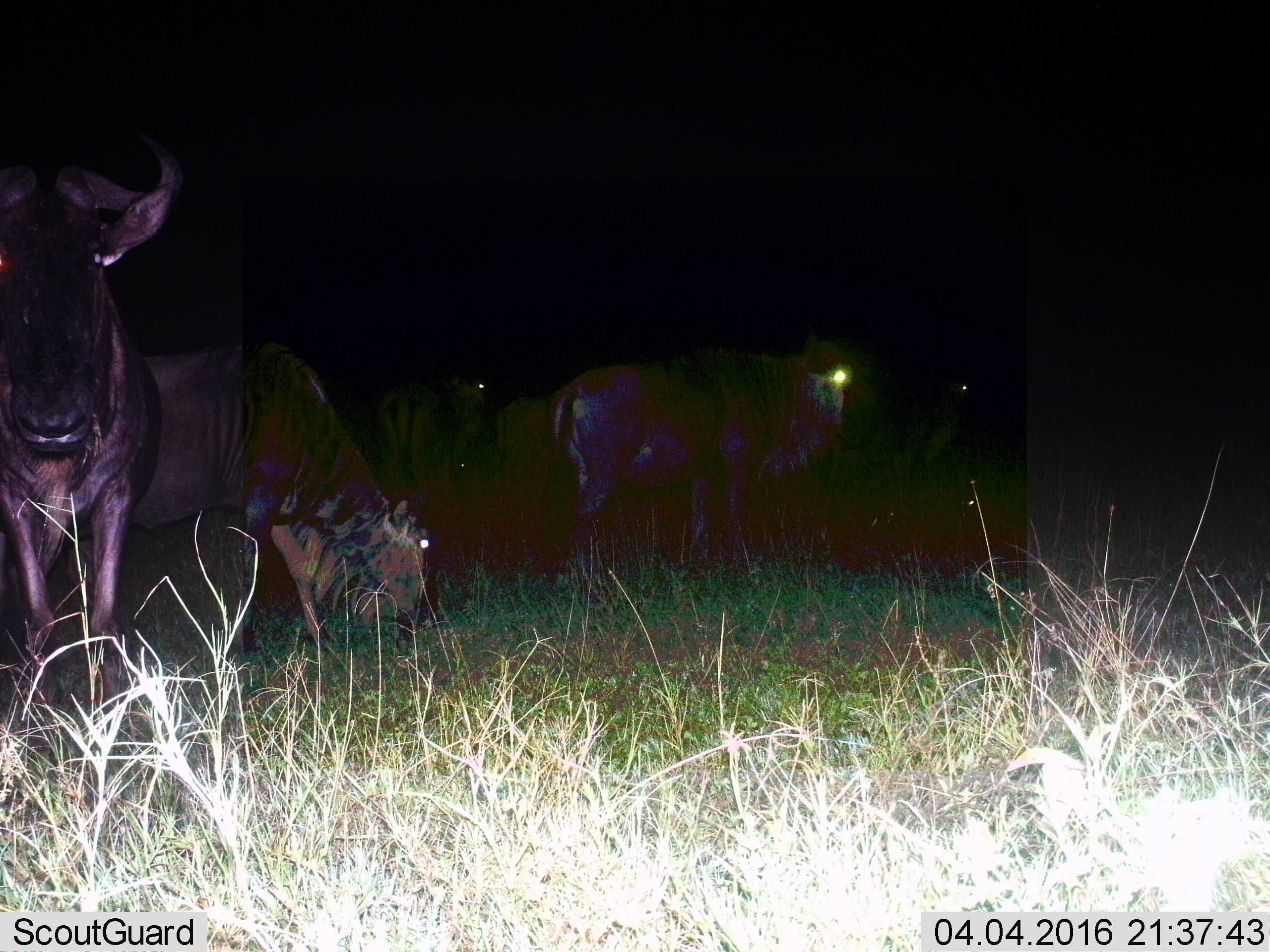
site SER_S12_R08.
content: unidentified animal